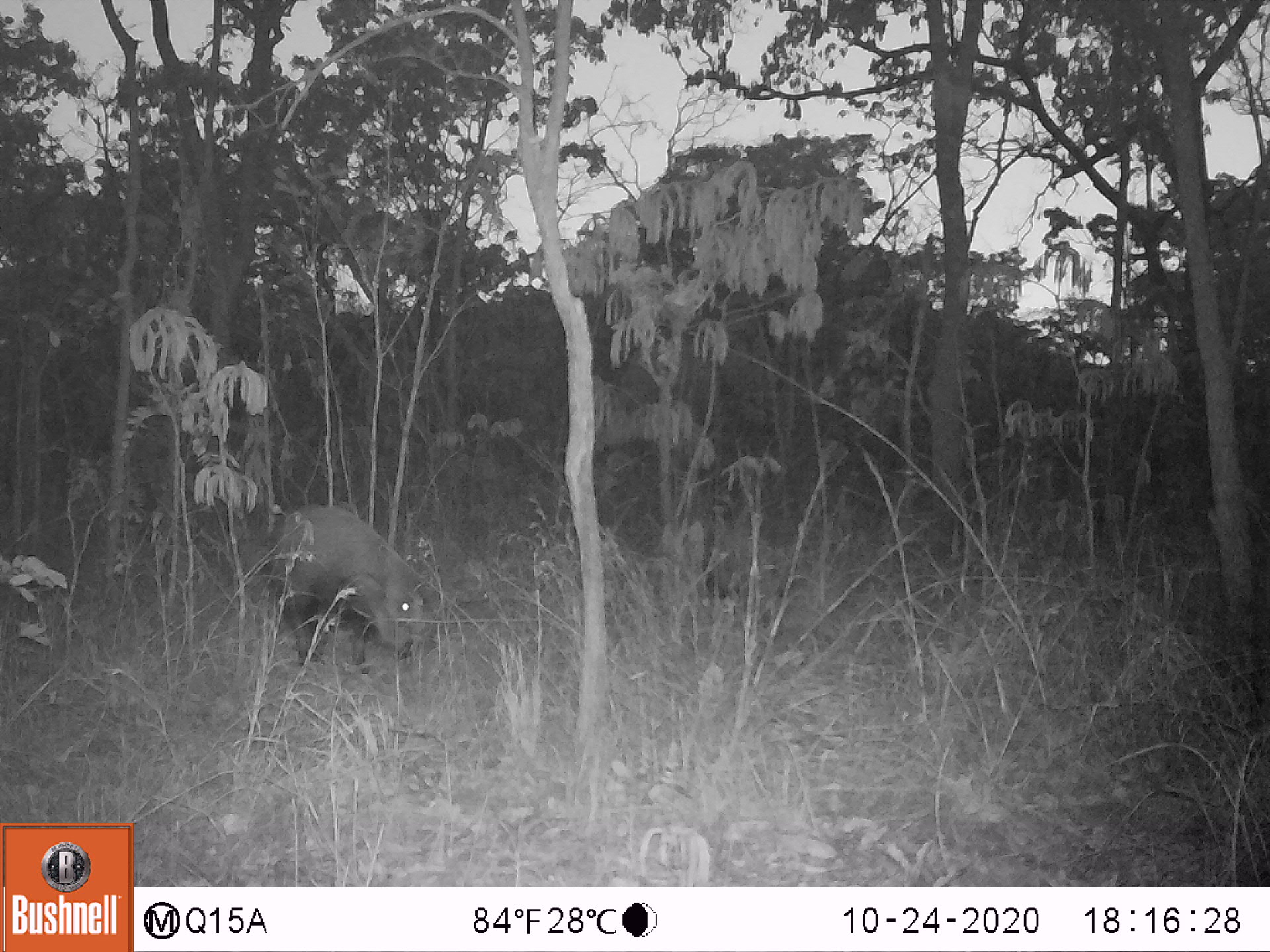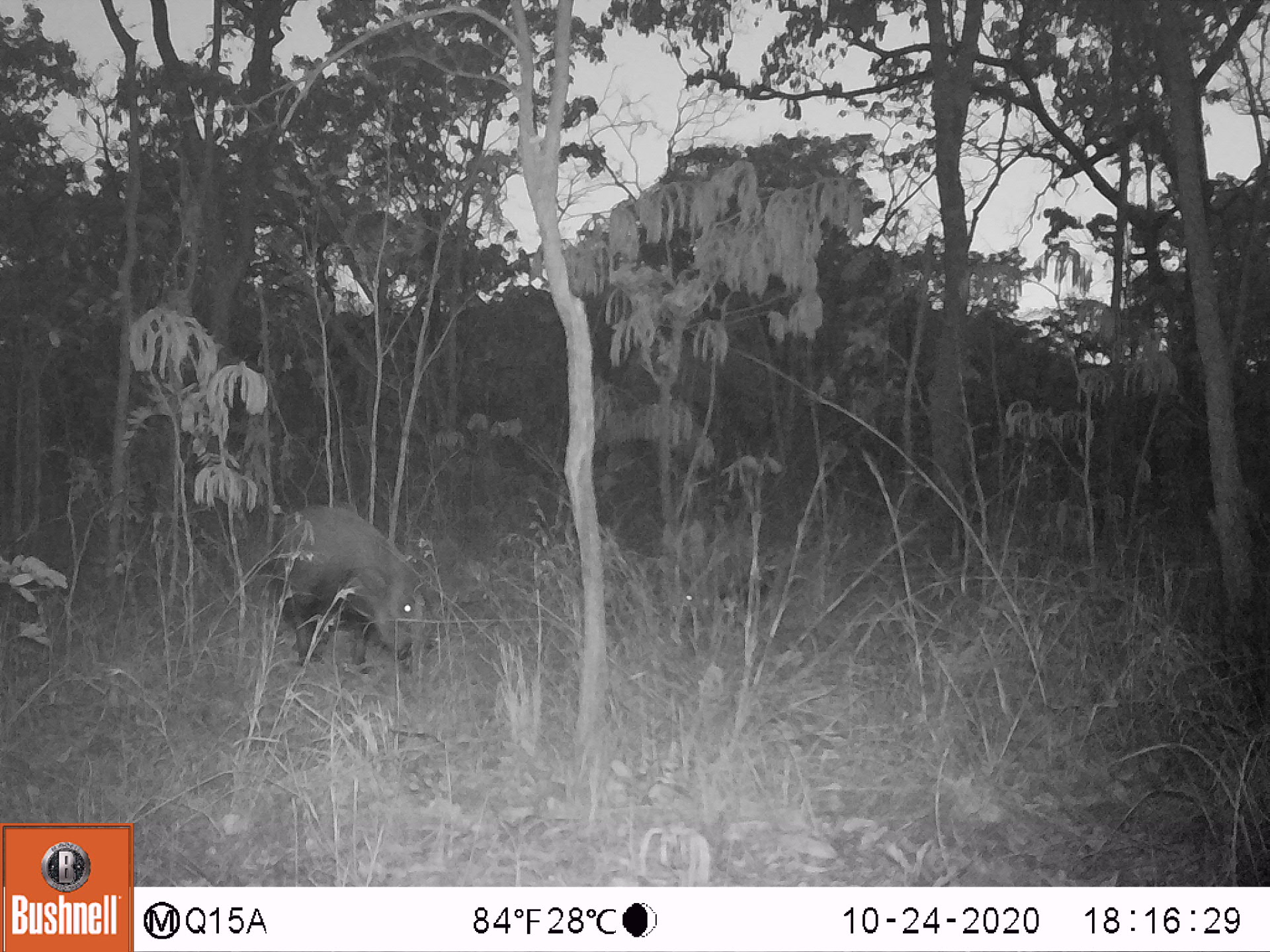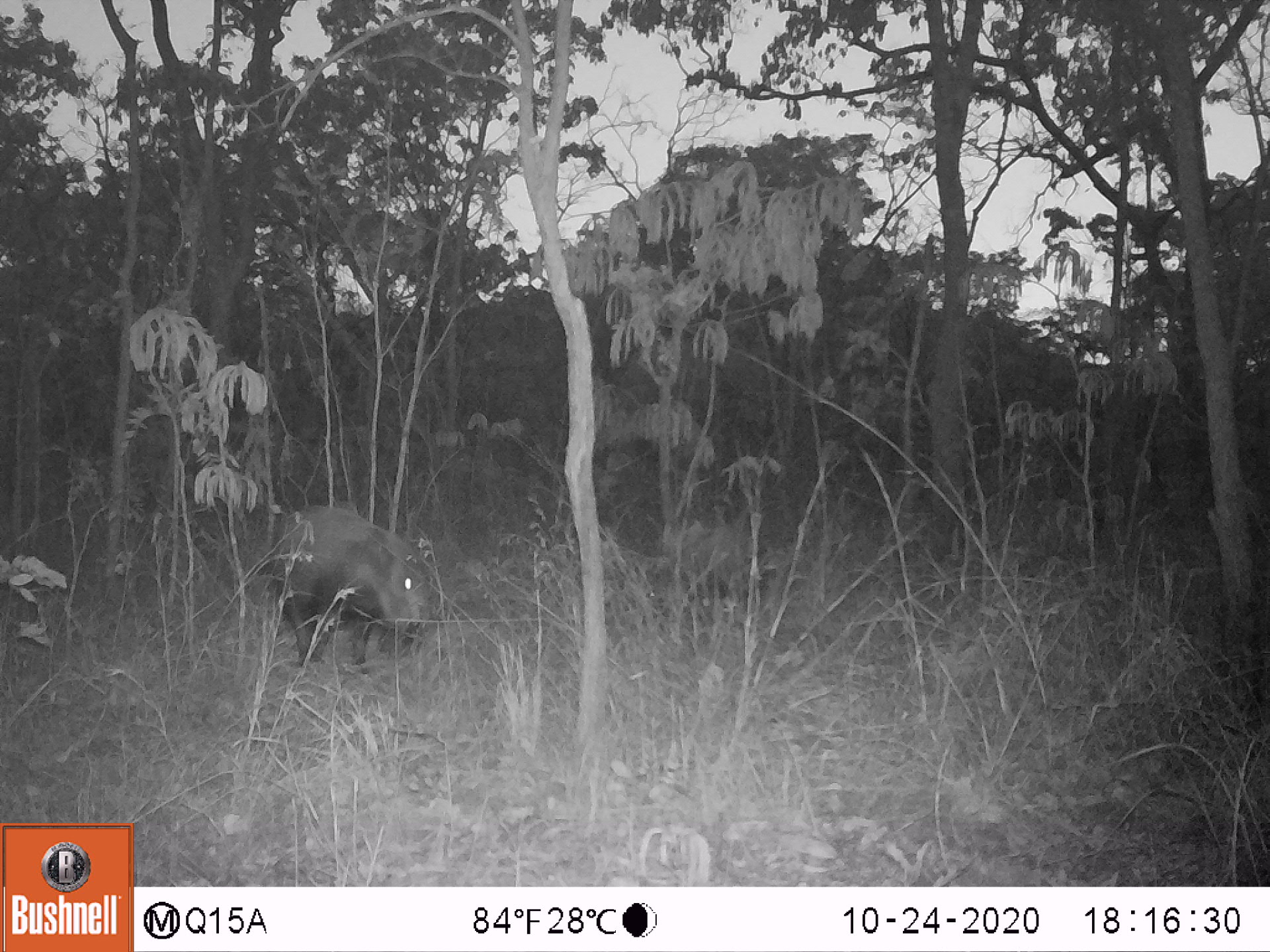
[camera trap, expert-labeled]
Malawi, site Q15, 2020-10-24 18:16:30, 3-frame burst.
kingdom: Animalia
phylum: Chordata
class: Mammalia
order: Artiodactyla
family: Suidae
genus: Potamochoerus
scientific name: Potamochoerus larvatus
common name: bushpig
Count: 1.